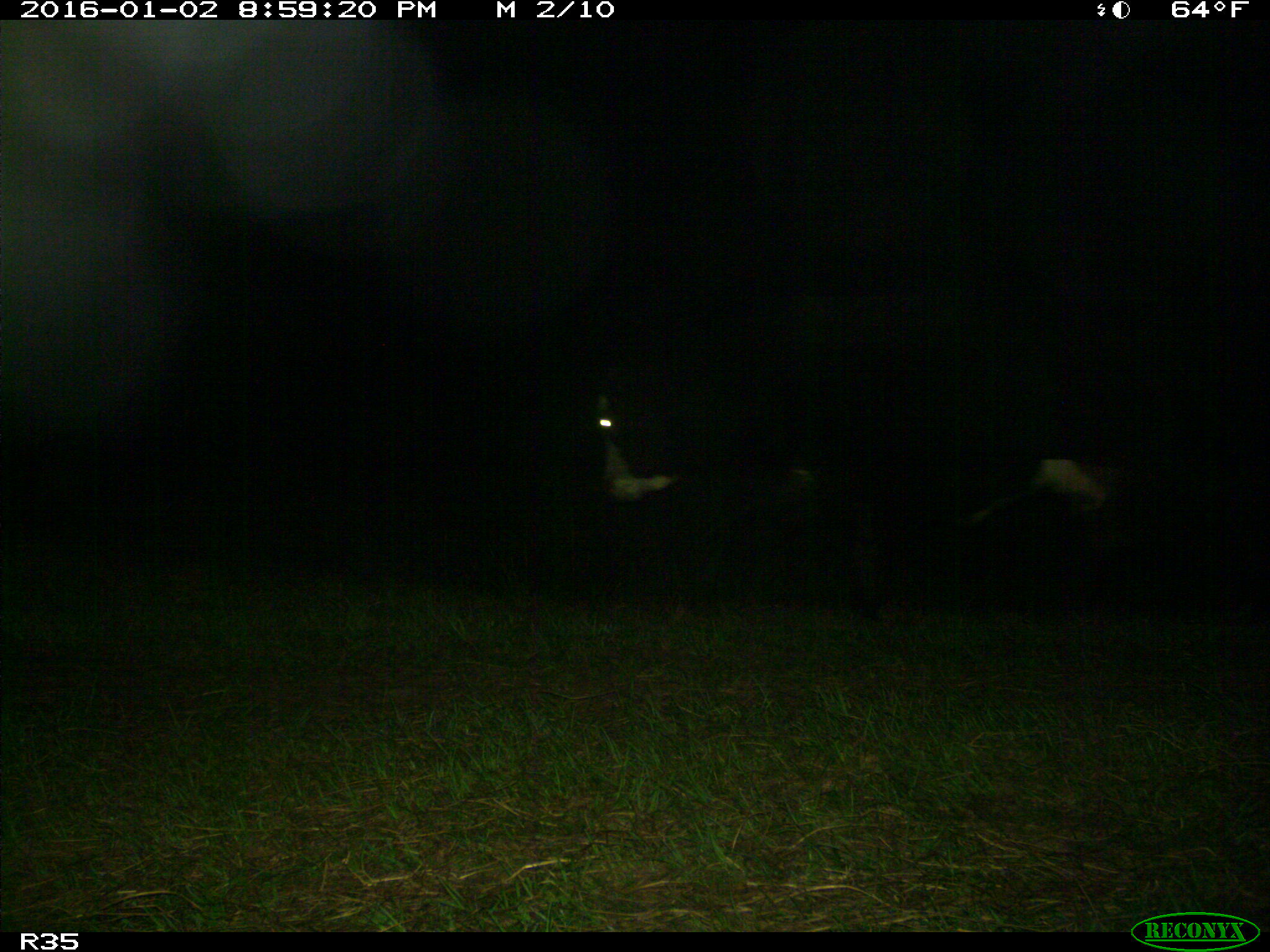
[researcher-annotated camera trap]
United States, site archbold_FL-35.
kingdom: Animalia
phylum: Chordata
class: Mammalia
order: Artiodactyla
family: Bovidae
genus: Bos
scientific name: Bos taurus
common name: domestic cow